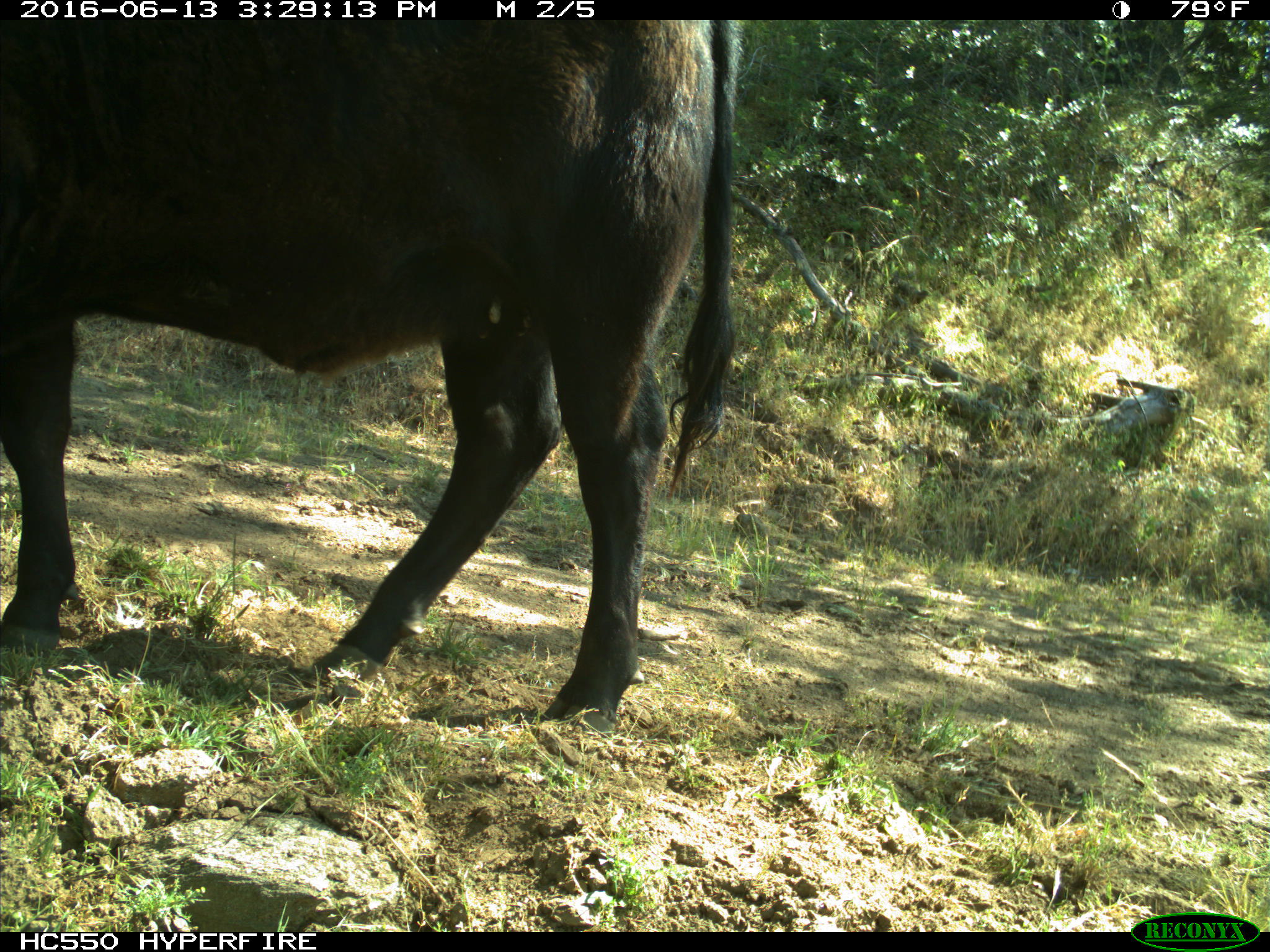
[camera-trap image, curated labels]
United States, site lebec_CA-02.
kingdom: Animalia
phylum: Chordata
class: Mammalia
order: Artiodactyla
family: Bovidae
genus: Bos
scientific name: Bos taurus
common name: domestic cow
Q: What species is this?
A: Bos taurus (domestic cow).